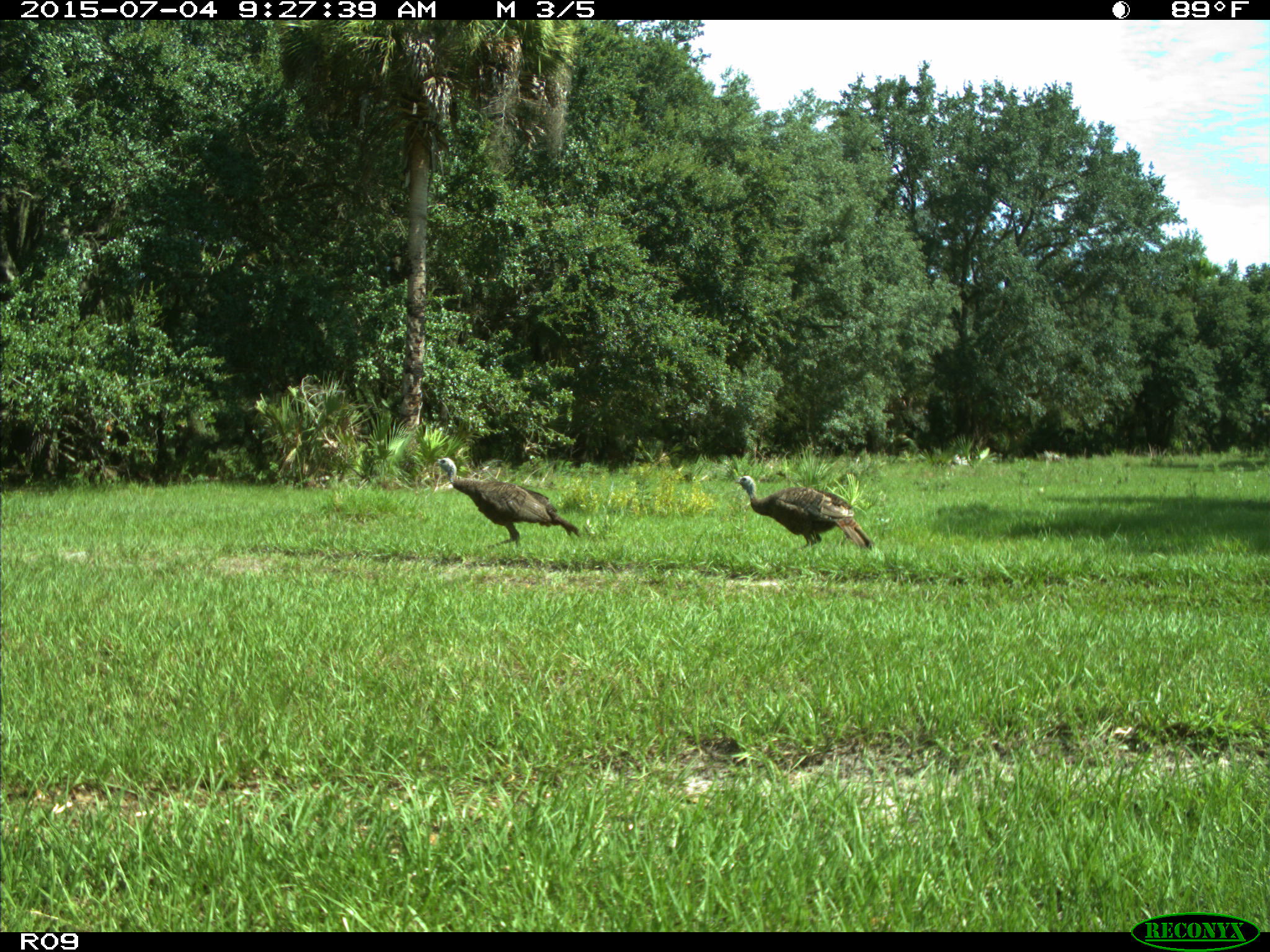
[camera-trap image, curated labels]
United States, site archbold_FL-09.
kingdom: Animalia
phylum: Chordata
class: Aves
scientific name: Aves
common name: birds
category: unidentified bird